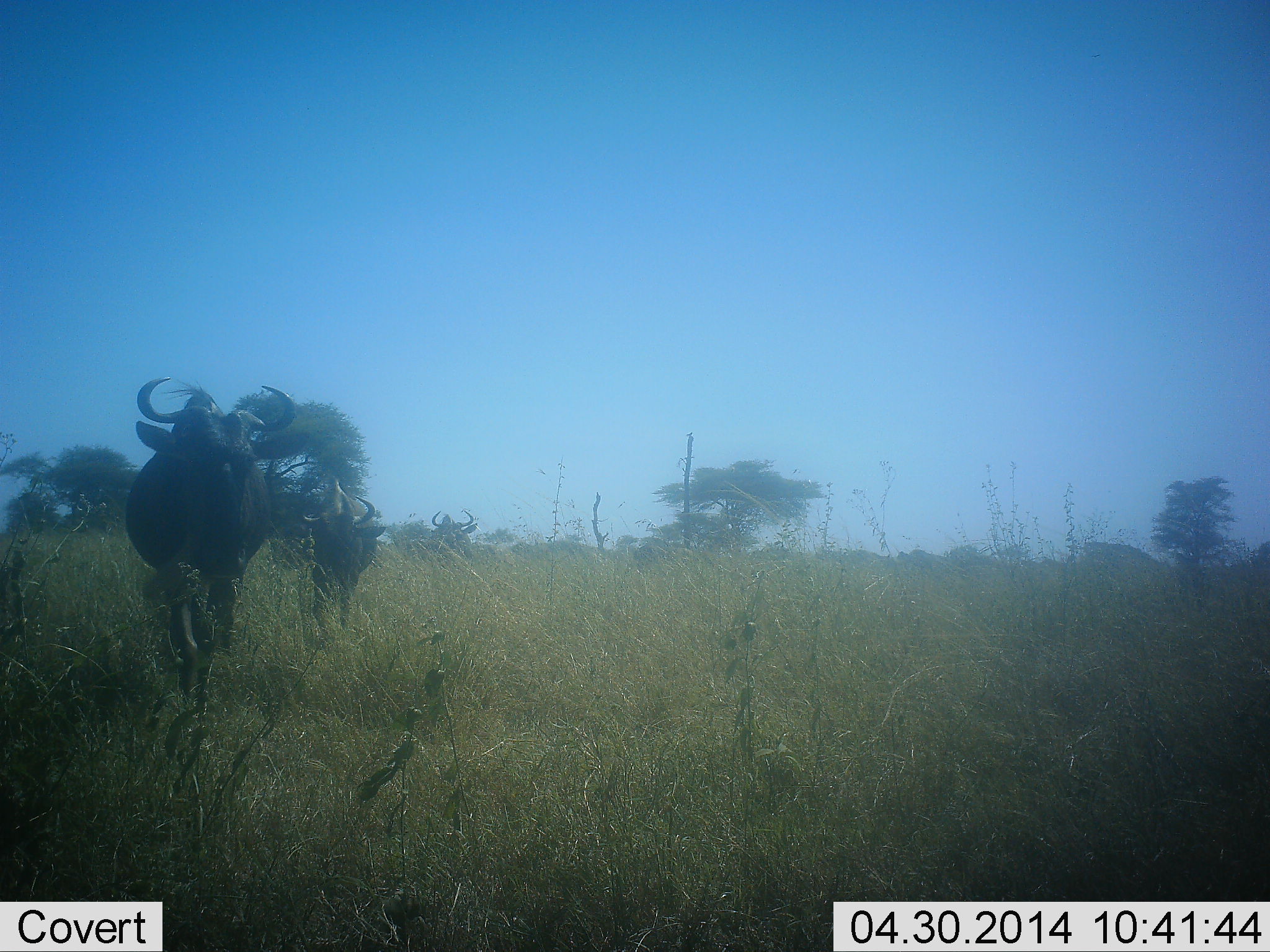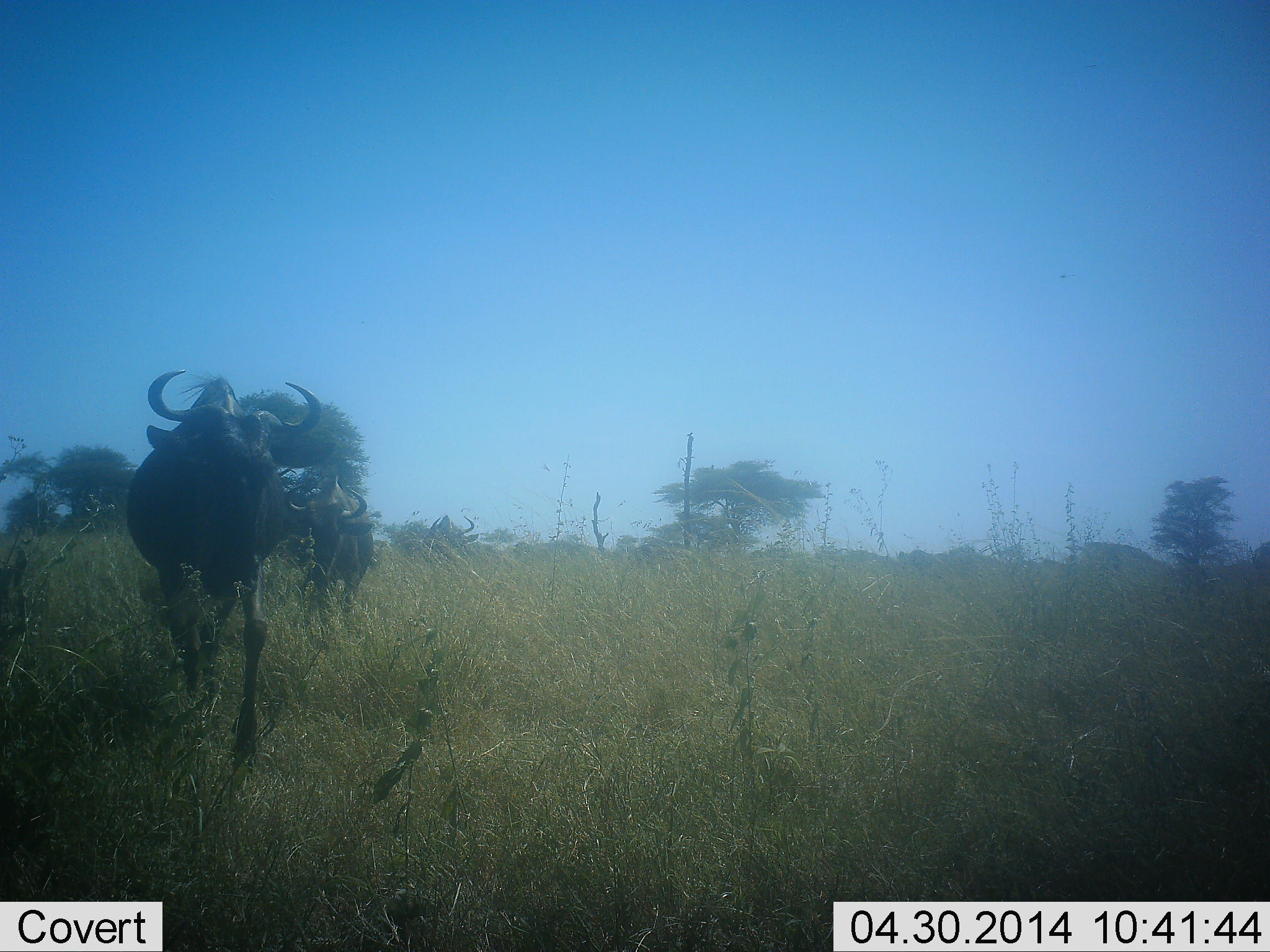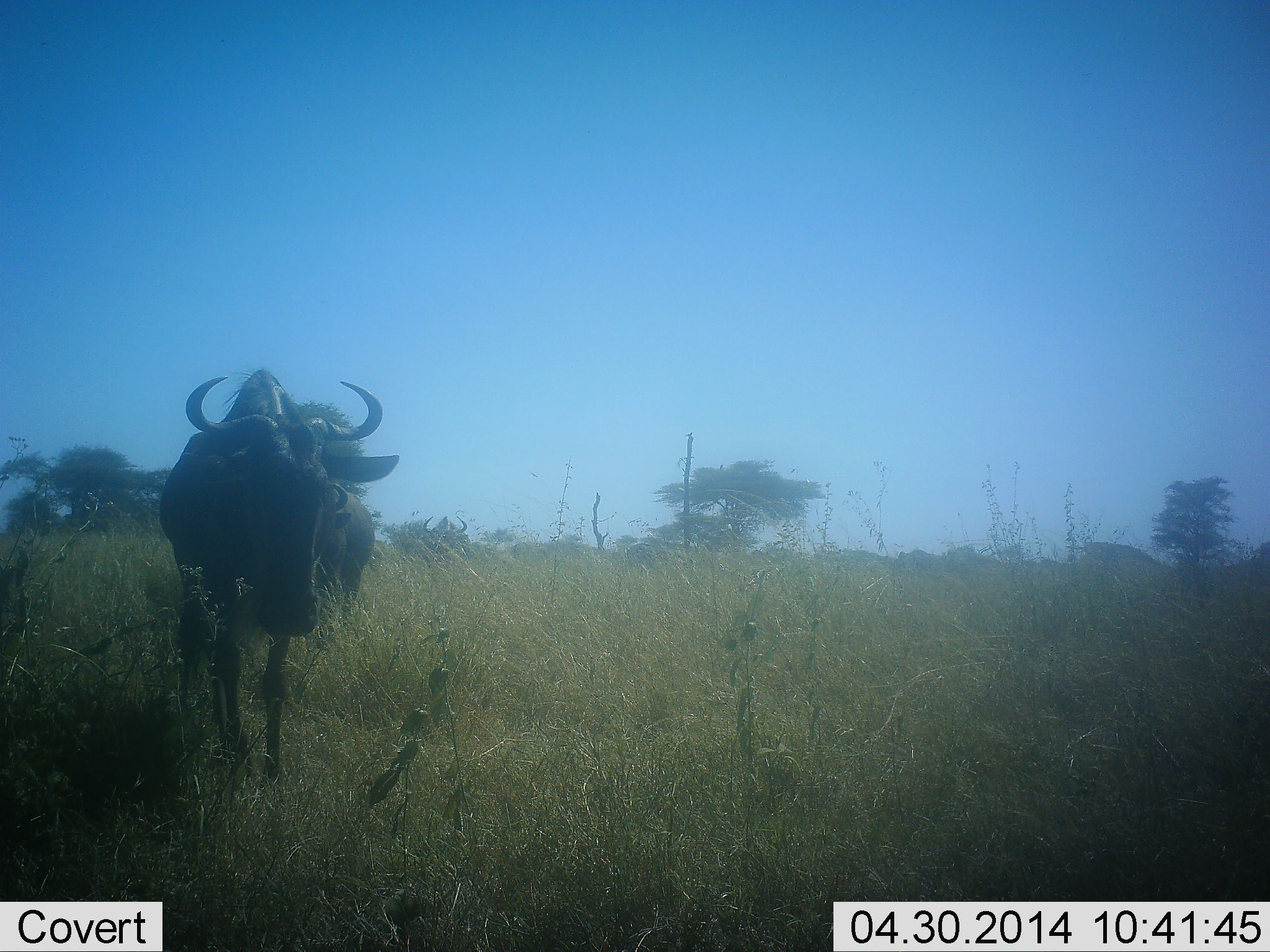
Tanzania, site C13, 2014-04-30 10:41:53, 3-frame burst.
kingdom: Animalia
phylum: Chordata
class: Mammalia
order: Artiodactyla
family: Bovidae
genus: Connochaetes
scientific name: Connochaetes taurinus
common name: blue wildebeest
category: wildebeest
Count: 3.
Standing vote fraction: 0%.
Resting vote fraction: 0%.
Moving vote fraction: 100%.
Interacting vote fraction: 0%.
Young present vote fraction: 0%.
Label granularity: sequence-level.